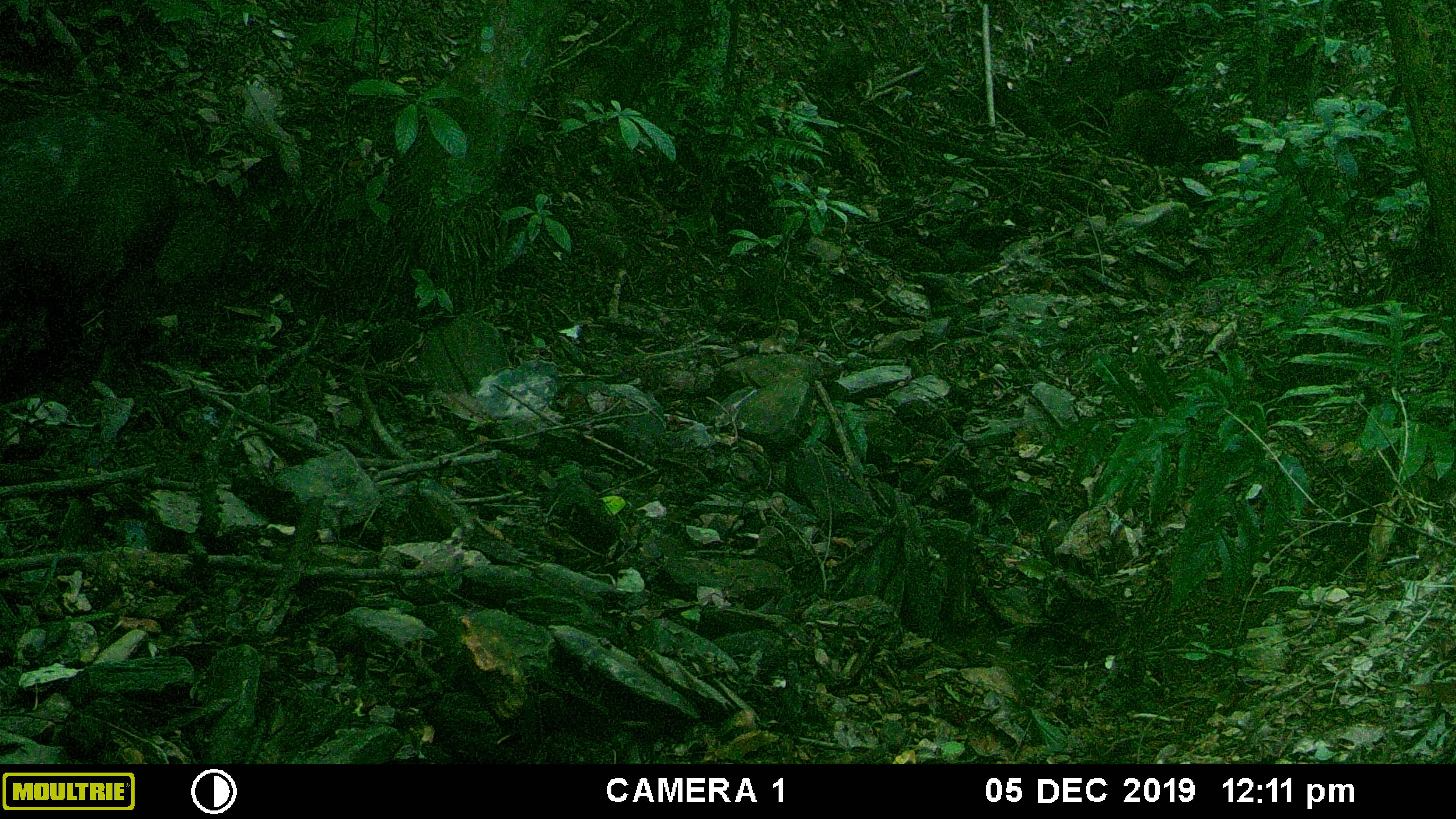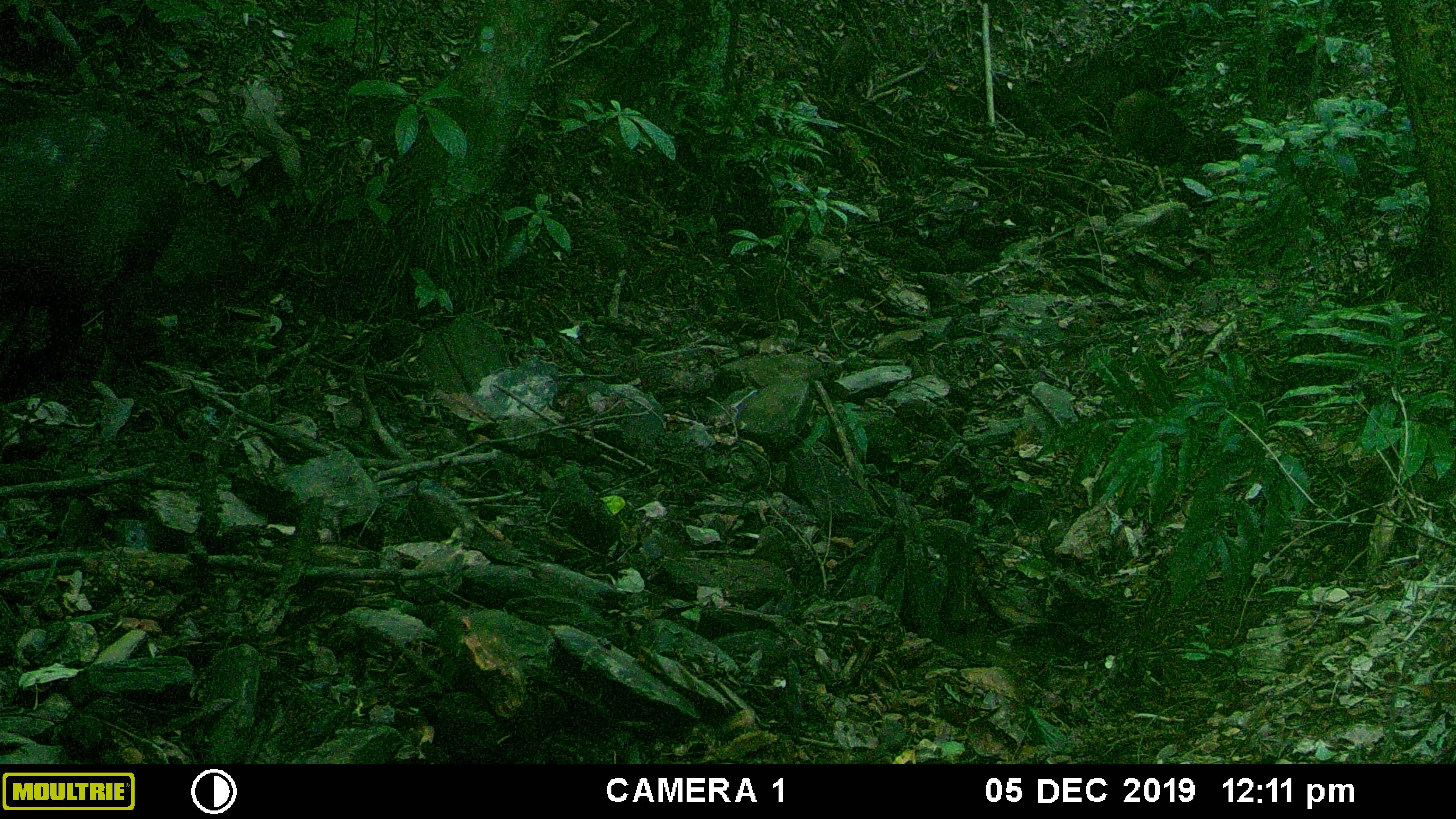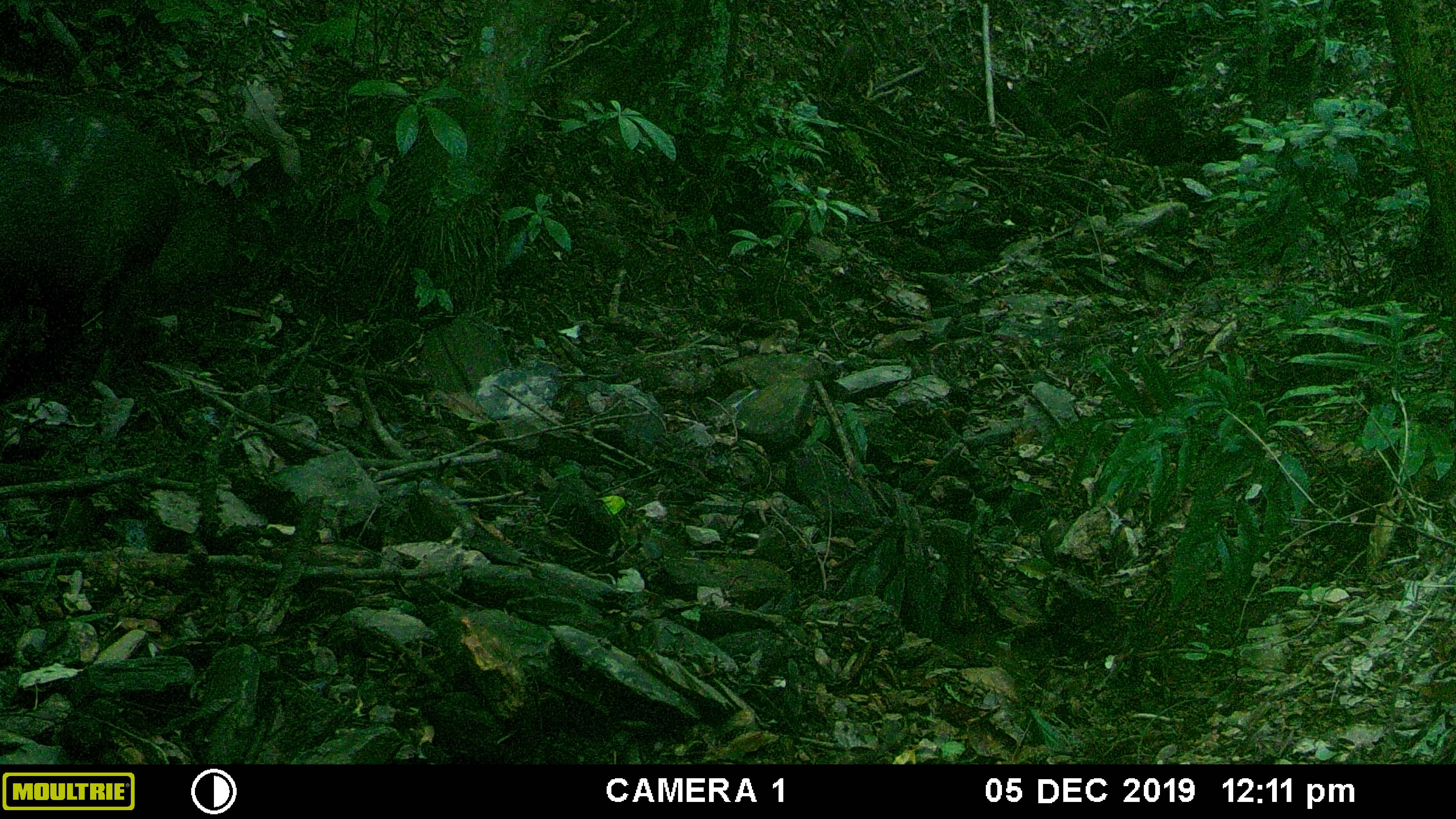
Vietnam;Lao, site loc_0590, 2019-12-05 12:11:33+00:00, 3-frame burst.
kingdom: Animalia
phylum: Chordata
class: Mammalia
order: Artiodactyla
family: Suidae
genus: Sus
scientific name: Sus scrofa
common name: eurasian wild pig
Eurasian wild pig (Sus scrofa). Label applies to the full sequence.